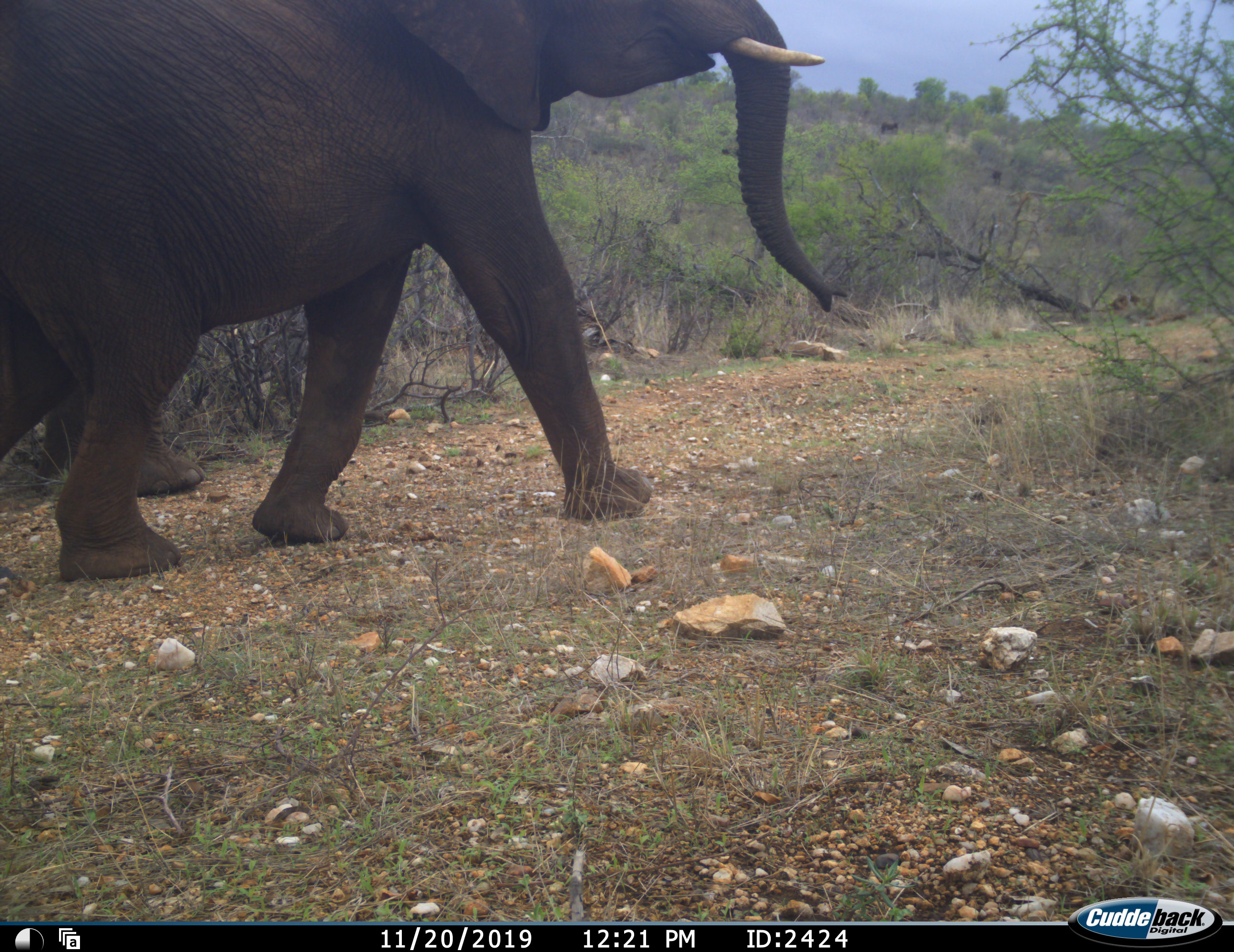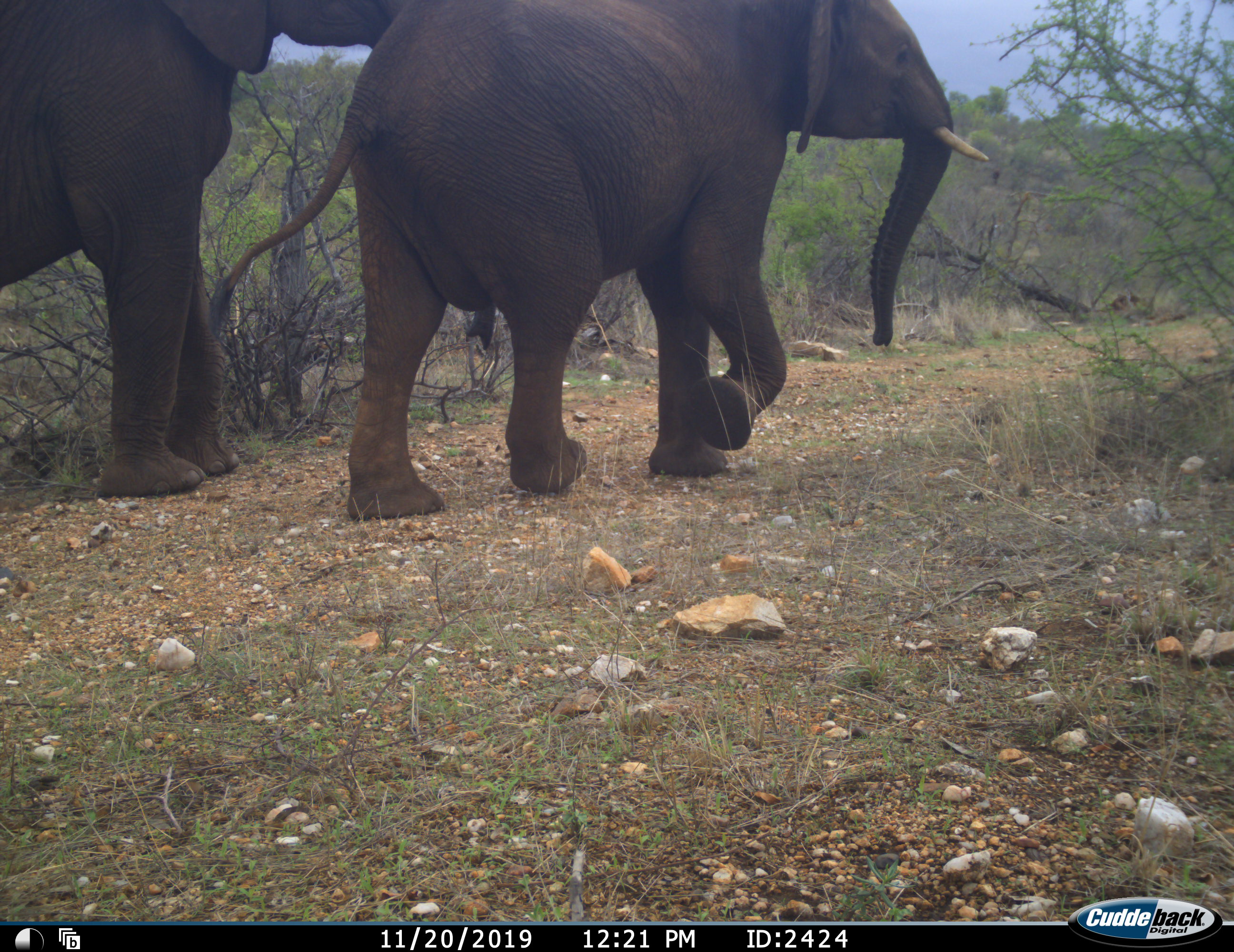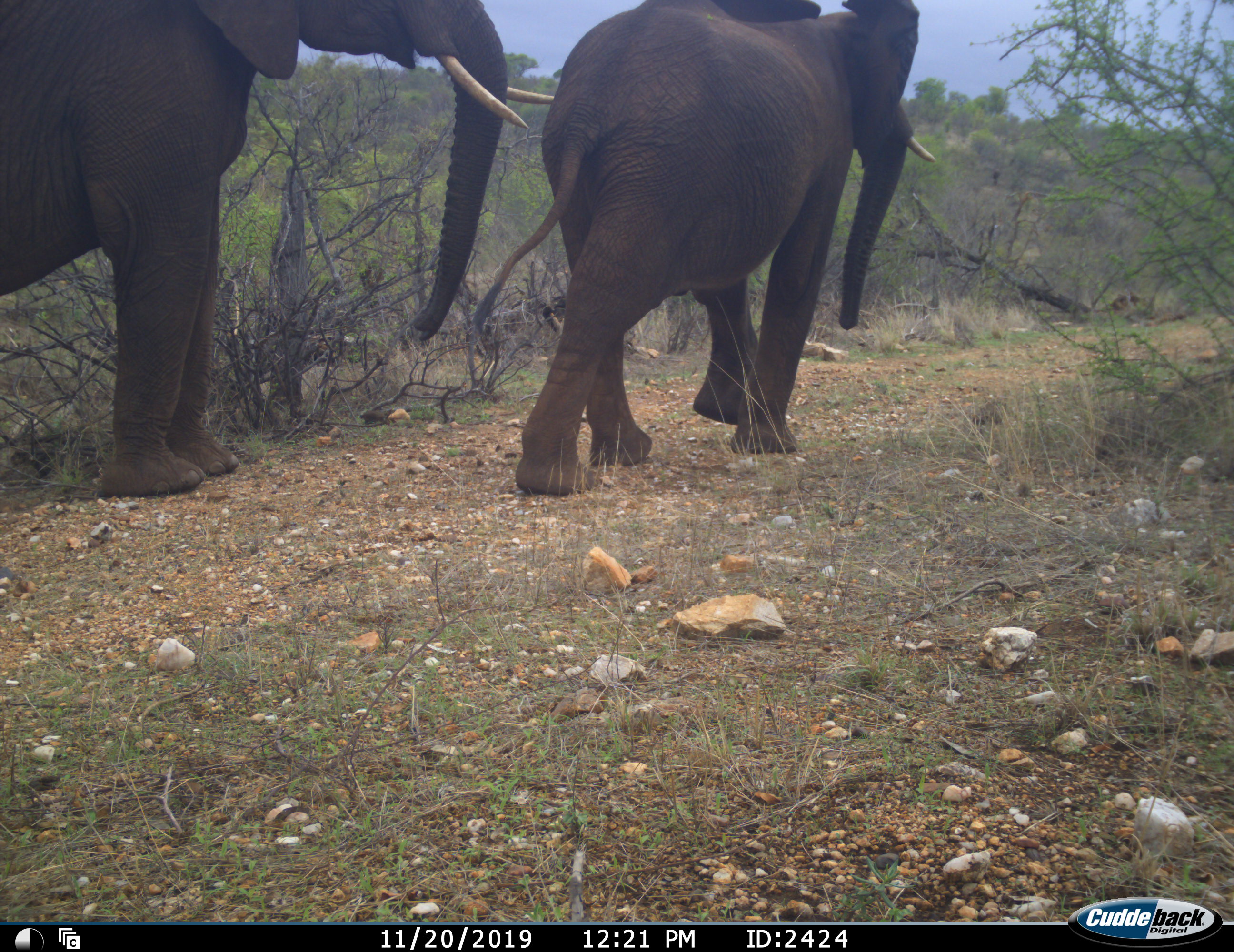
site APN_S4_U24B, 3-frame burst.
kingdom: Animalia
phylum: Chordata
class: Mammalia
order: Proboscidea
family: Elephantidae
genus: Loxodonta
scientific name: Loxodonta africana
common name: african bush elephant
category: elephant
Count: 2.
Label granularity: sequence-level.